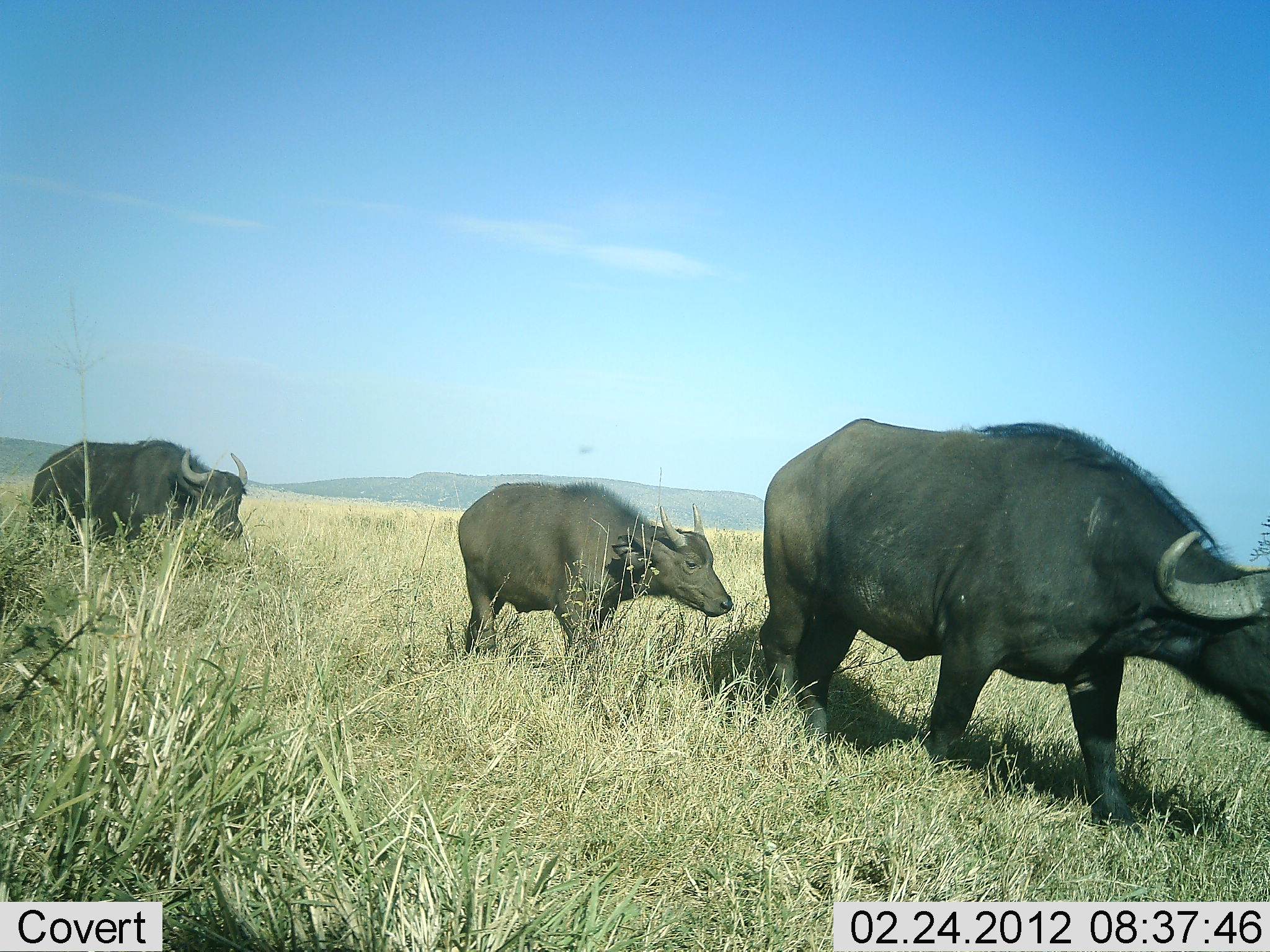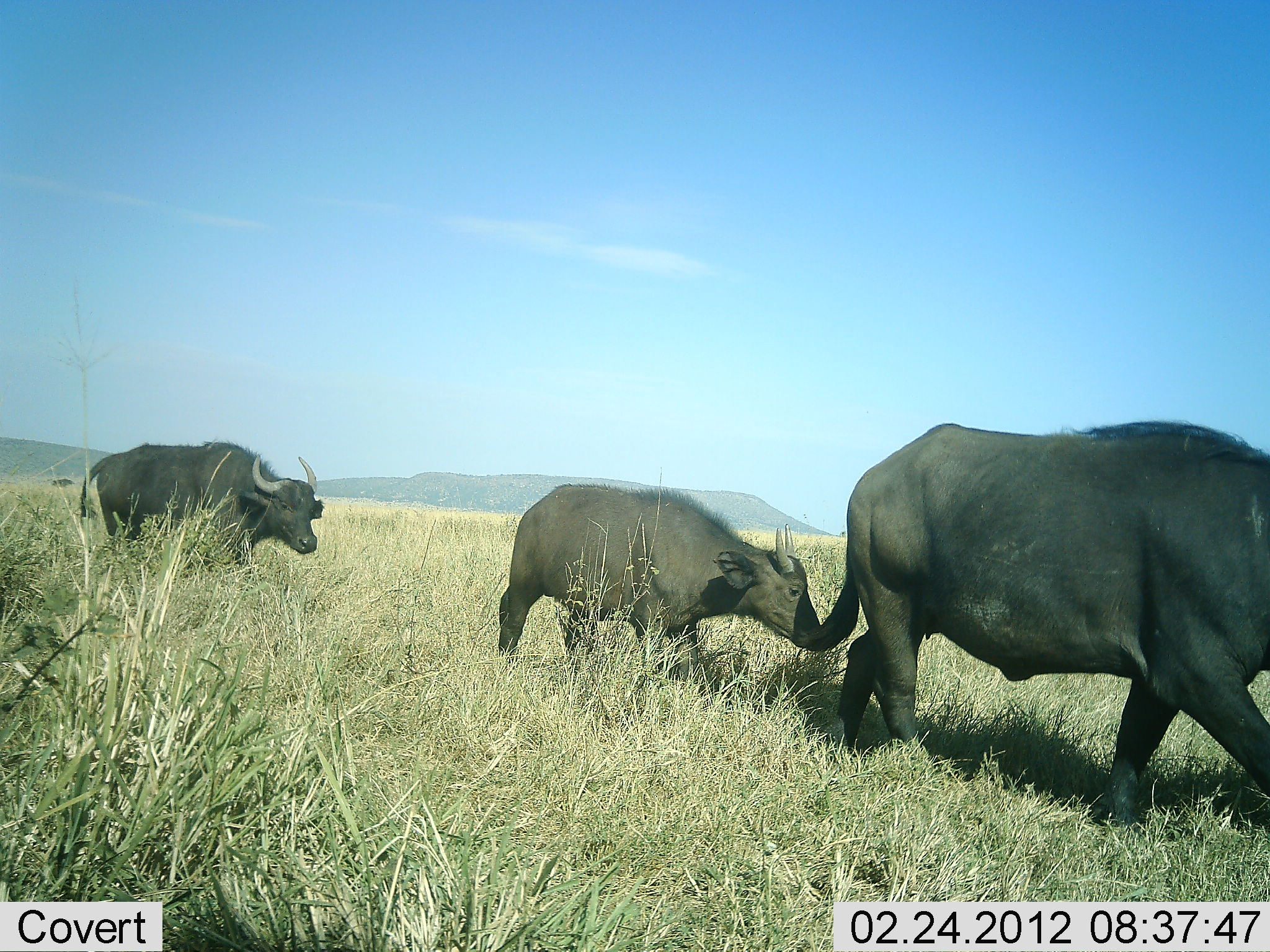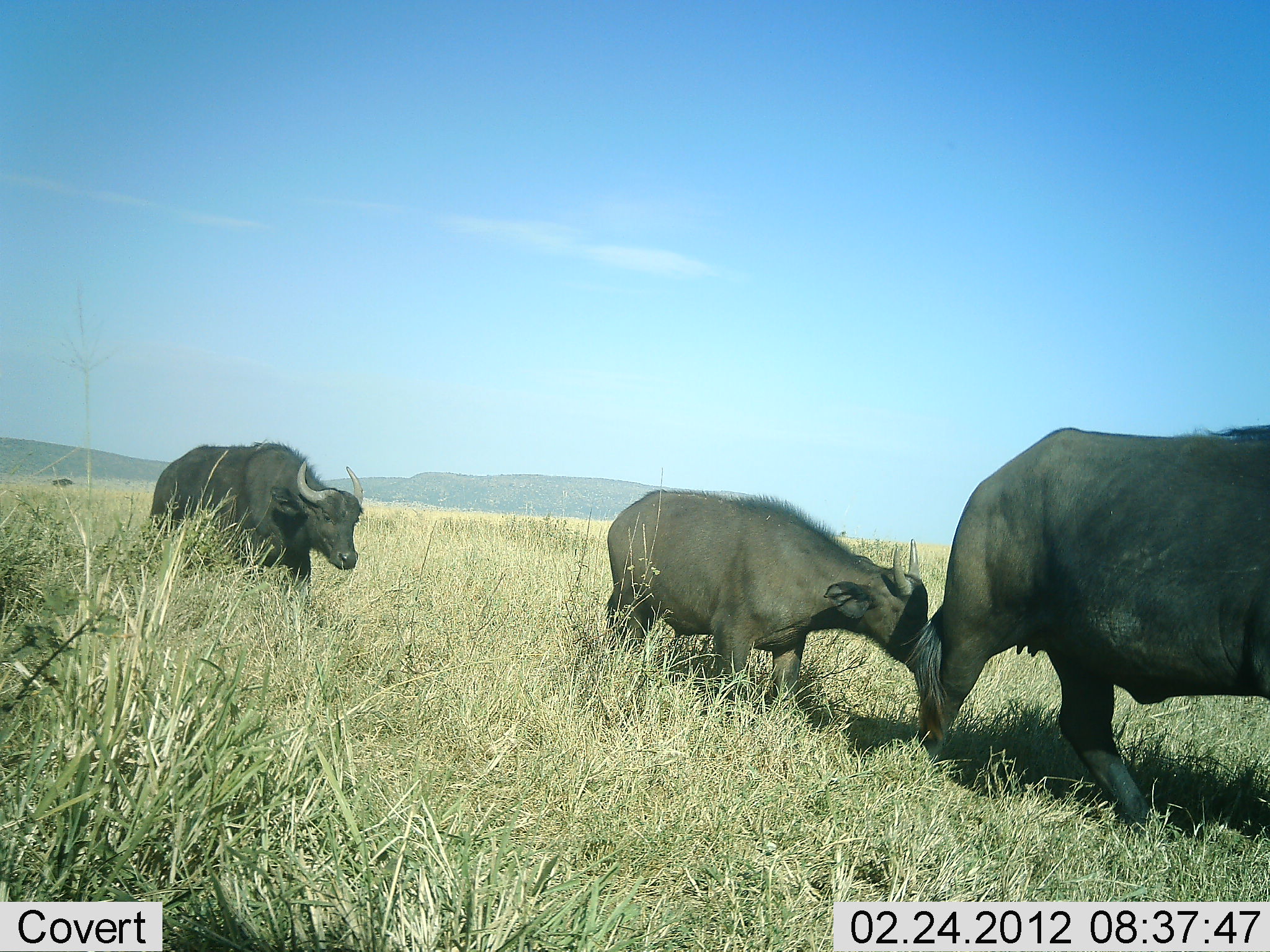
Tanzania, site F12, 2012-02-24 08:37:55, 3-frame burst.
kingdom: Animalia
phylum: Chordata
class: Mammalia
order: Artiodactyla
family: Bovidae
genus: Syncerus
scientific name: Syncerus caffer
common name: cape buffalo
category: buffalo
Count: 3.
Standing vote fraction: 5%.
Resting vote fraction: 0%.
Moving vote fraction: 100%.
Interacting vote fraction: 0%.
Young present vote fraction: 68%.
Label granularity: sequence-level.